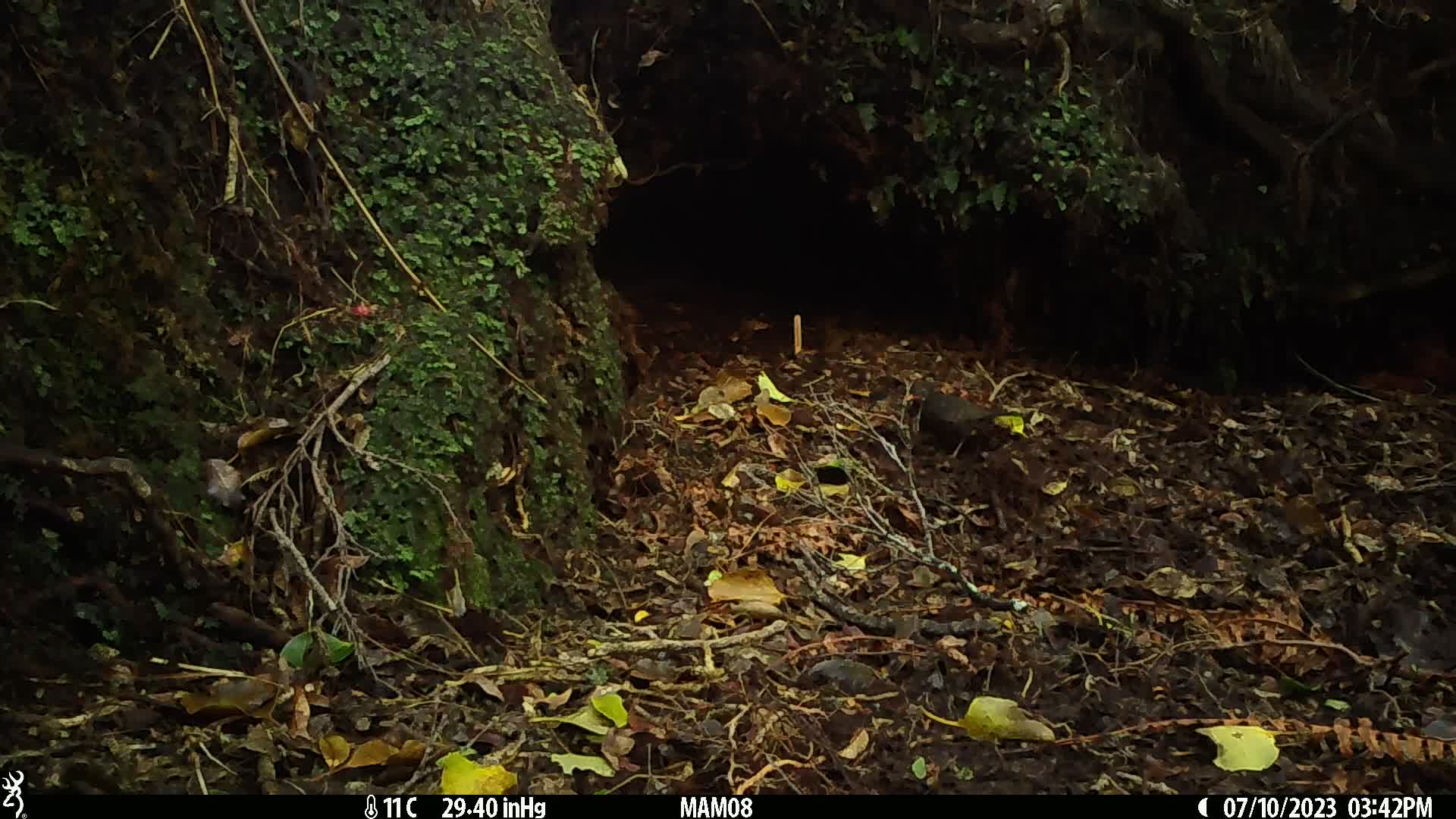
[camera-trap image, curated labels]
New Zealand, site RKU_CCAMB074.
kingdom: Animalia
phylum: Chordata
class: Aves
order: Passeriformes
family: Turdidae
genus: Turdus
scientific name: Turdus merula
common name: eurasian blackbird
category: blackbird